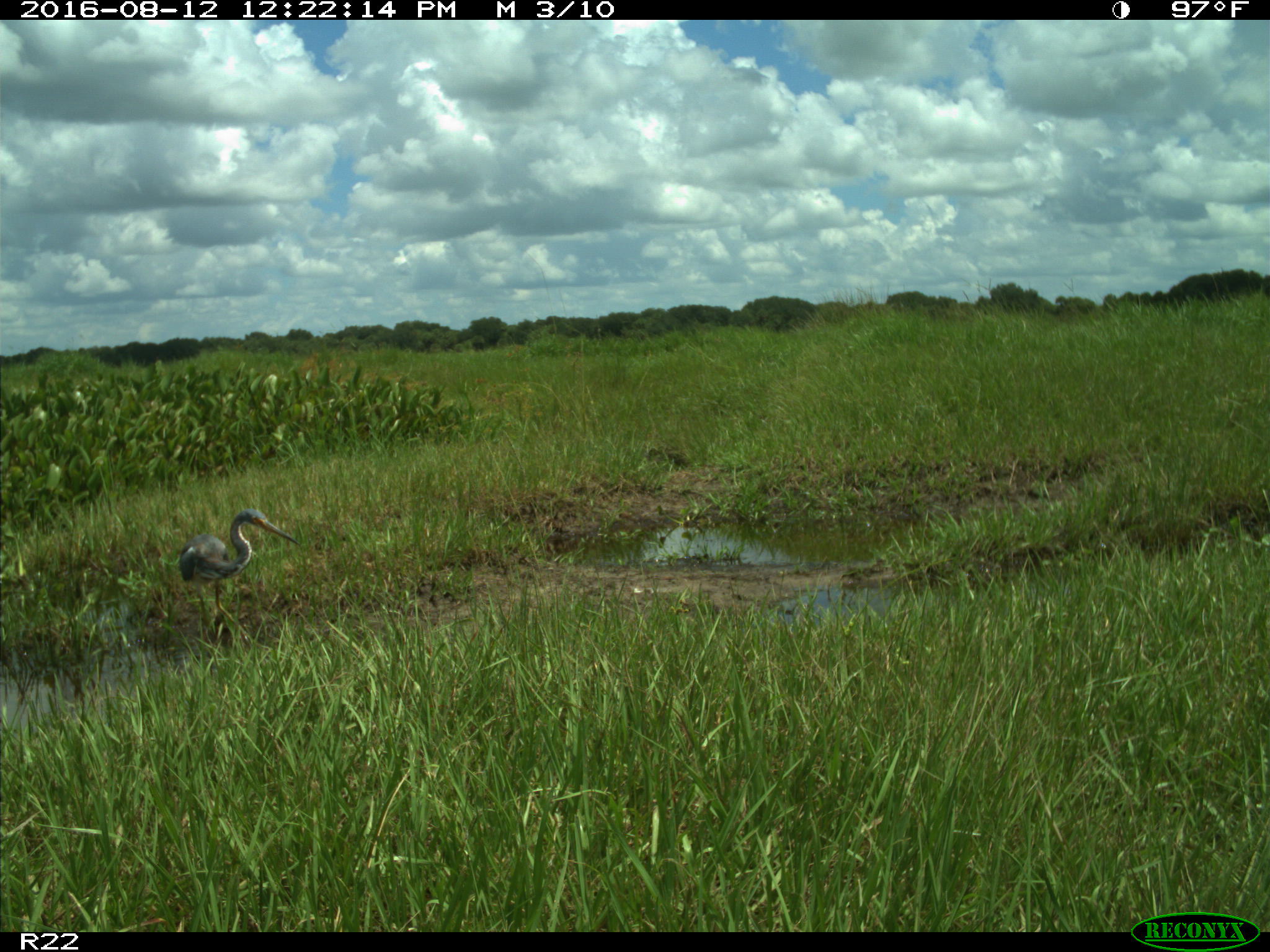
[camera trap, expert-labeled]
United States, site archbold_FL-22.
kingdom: Animalia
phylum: Chordata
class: Aves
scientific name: Aves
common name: birds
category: unidentified bird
Unidentified bird (birds) (Aves).